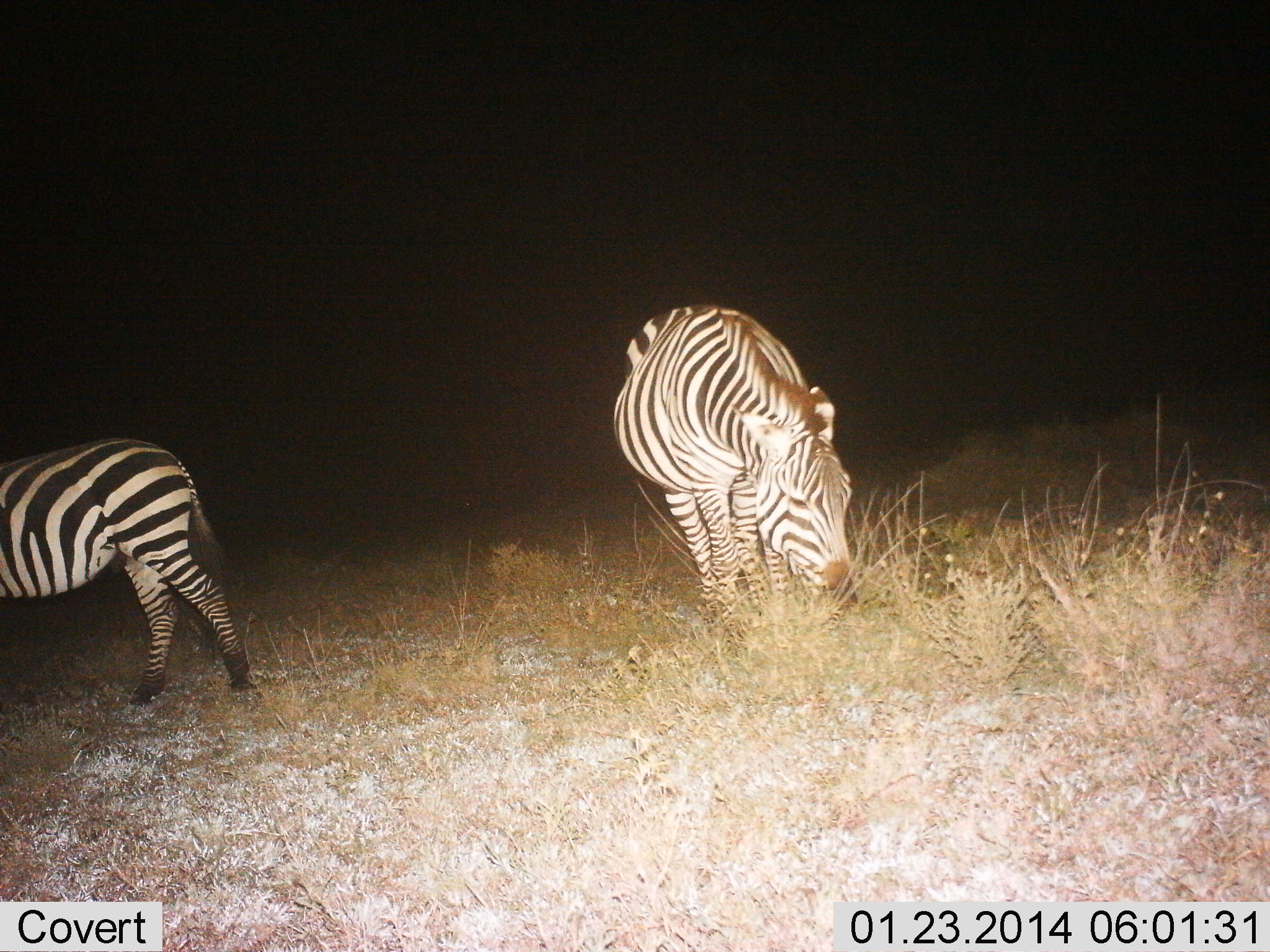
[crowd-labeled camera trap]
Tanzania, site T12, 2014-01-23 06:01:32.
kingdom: Animalia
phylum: Chordata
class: Mammalia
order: Perissodactyla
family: Equidae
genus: Equus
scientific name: Equus quagga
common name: plains zebra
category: zebra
Zebra (plains zebra) (Equus quagga), count 2. Behavior (volunteer vote fractions): standing 55%, resting 0%, moving 0%, interacting 0%. Young present (vote fraction): 0%. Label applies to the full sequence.